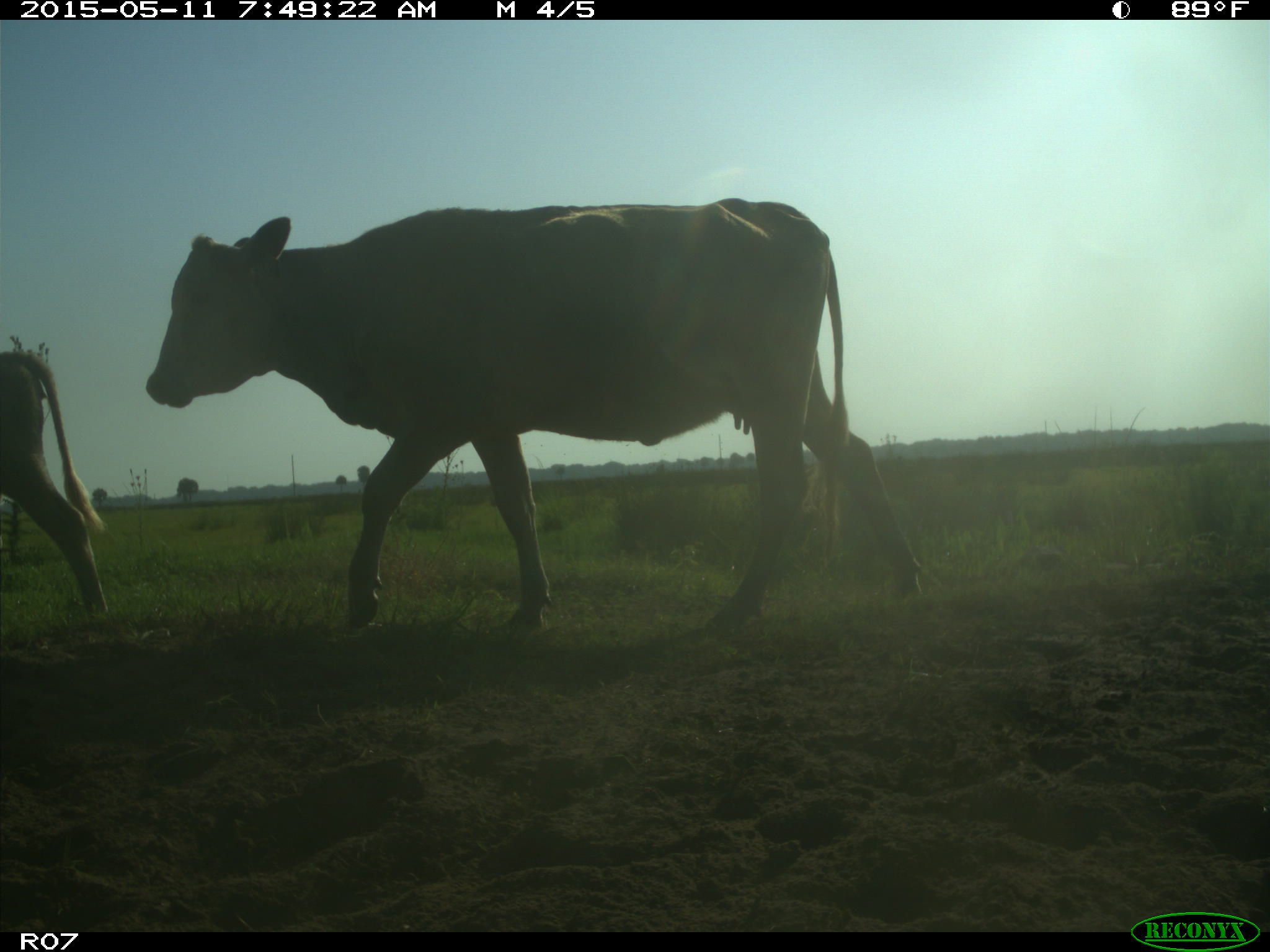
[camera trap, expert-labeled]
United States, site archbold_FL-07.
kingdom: Animalia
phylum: Chordata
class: Mammalia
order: Artiodactyla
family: Bovidae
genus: Bos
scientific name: Bos taurus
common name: domestic cow